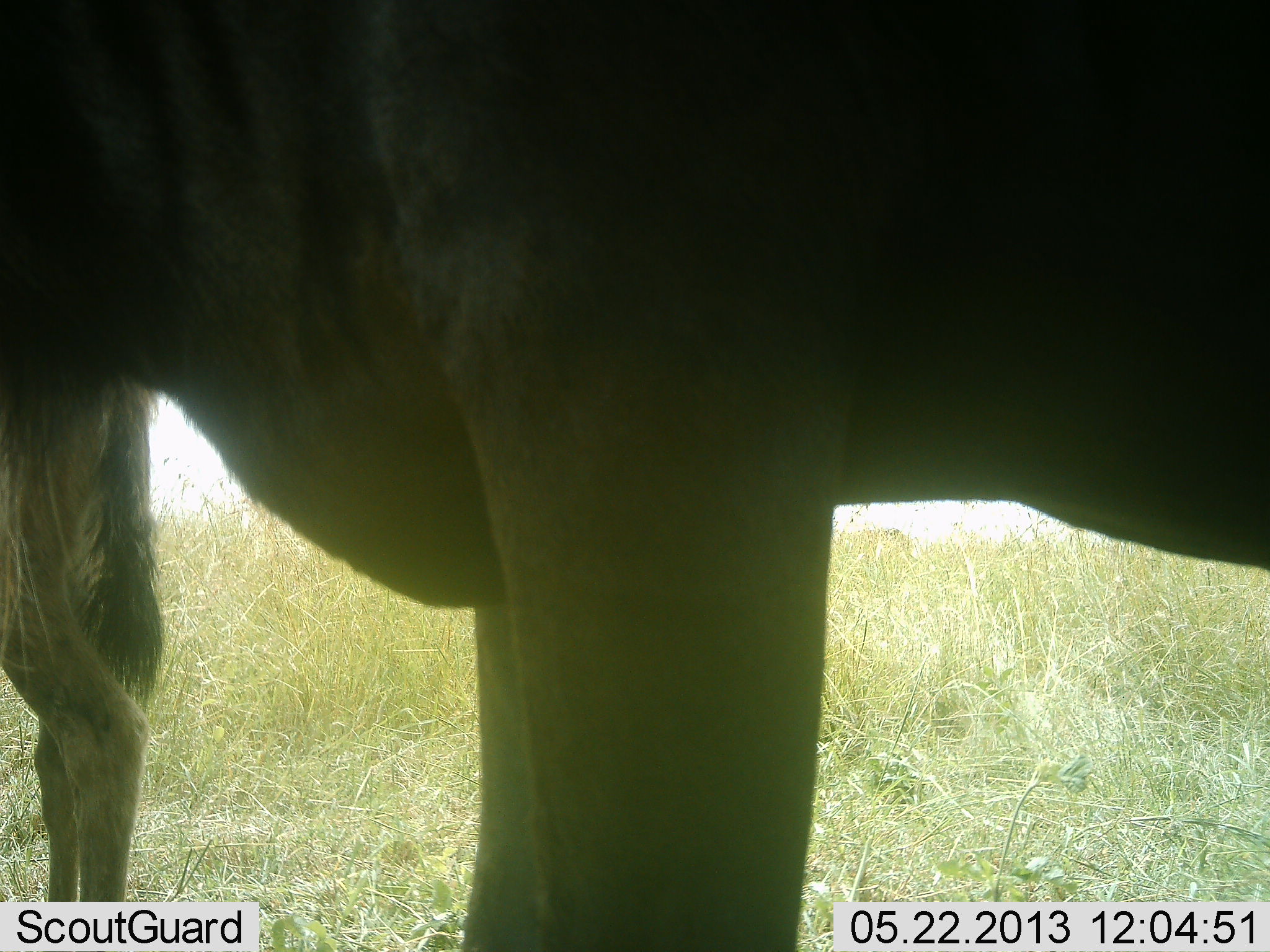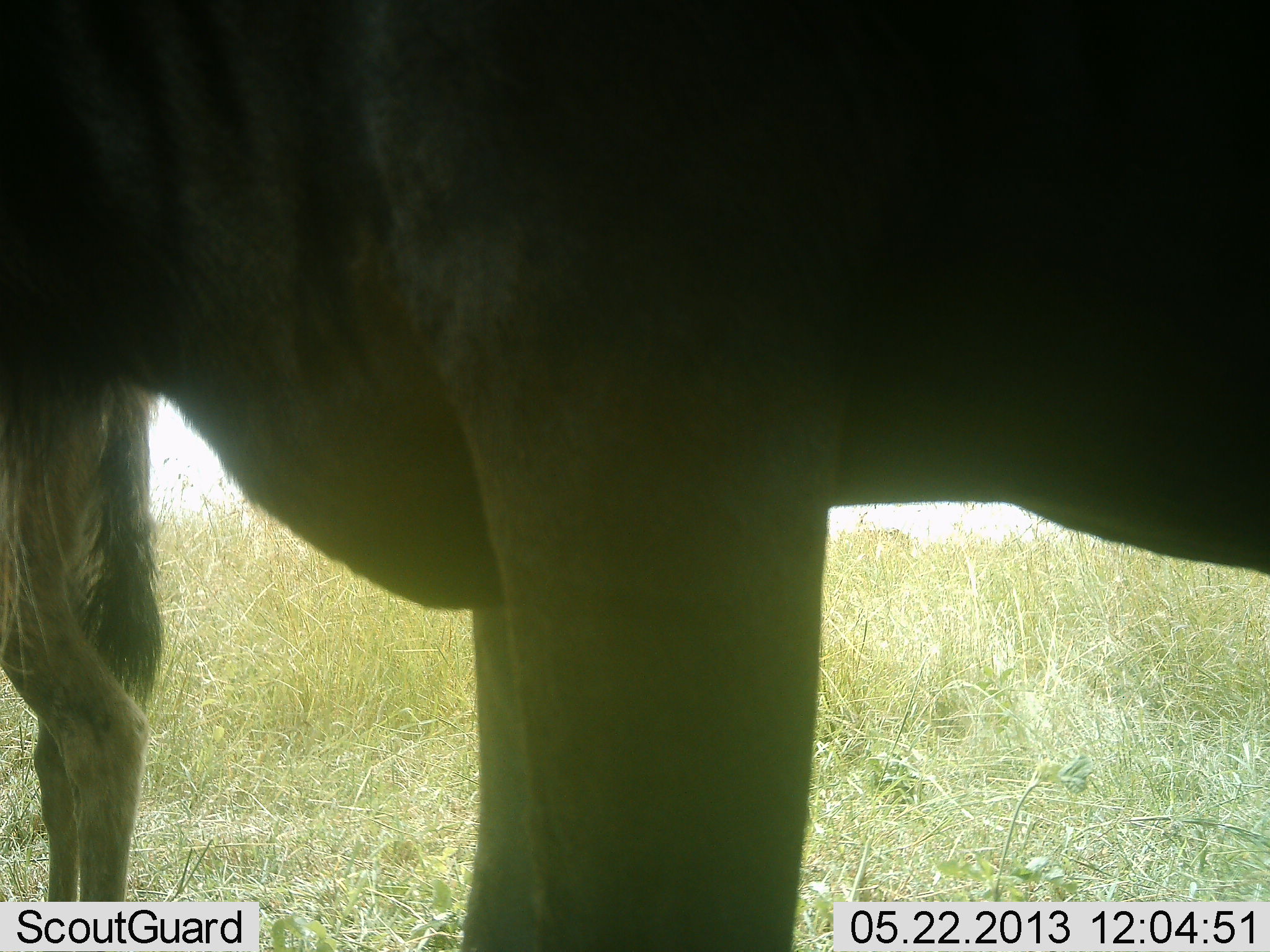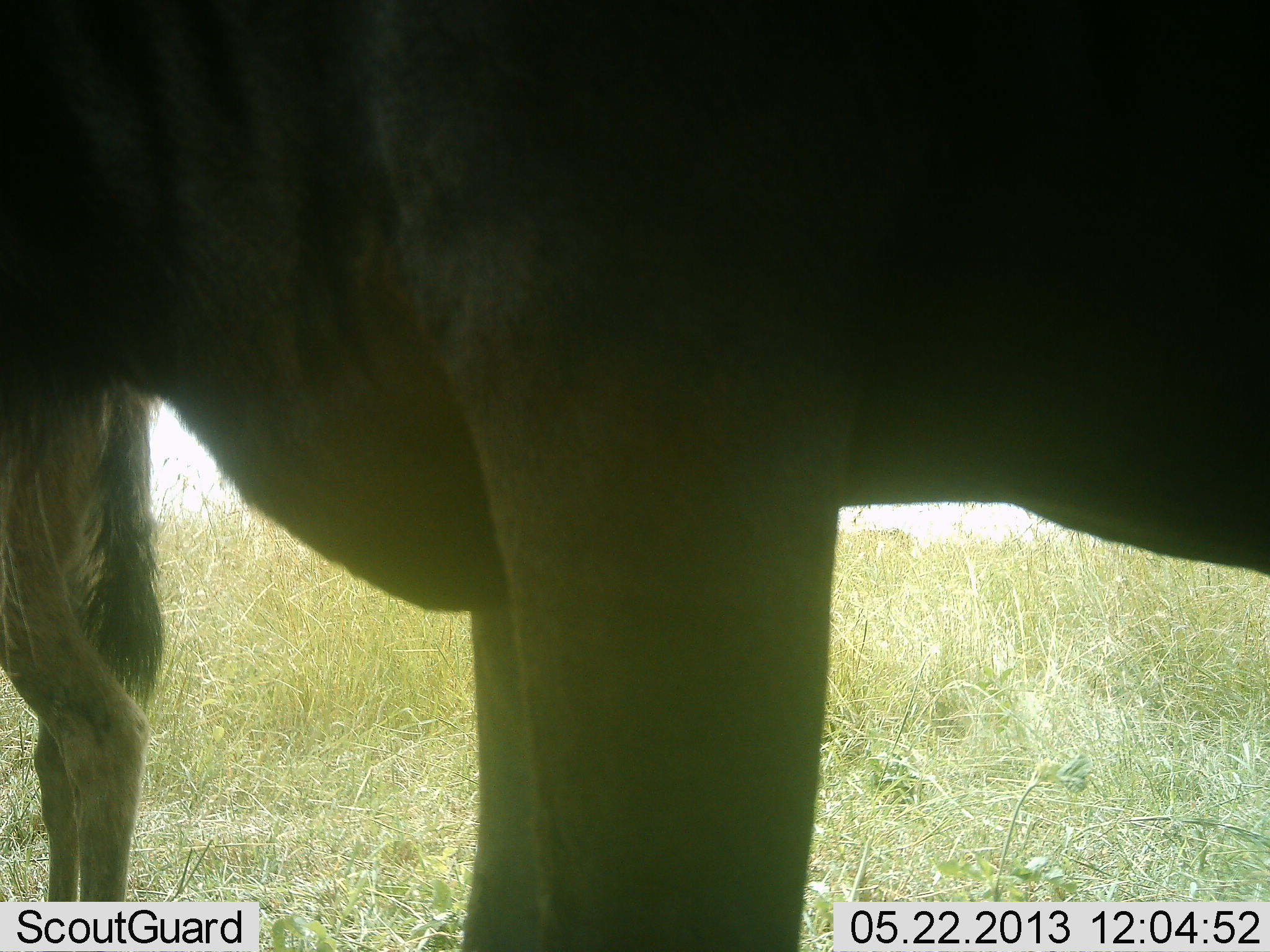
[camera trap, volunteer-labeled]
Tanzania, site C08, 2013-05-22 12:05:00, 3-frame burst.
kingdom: Animalia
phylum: Chordata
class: Mammalia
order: Artiodactyla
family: Bovidae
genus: Connochaetes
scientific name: Connochaetes taurinus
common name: blue wildebeest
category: wildebeest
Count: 2.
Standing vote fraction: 100%.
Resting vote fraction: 0%.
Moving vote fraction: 0%.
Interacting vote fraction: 0%.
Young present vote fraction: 0%.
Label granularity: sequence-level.